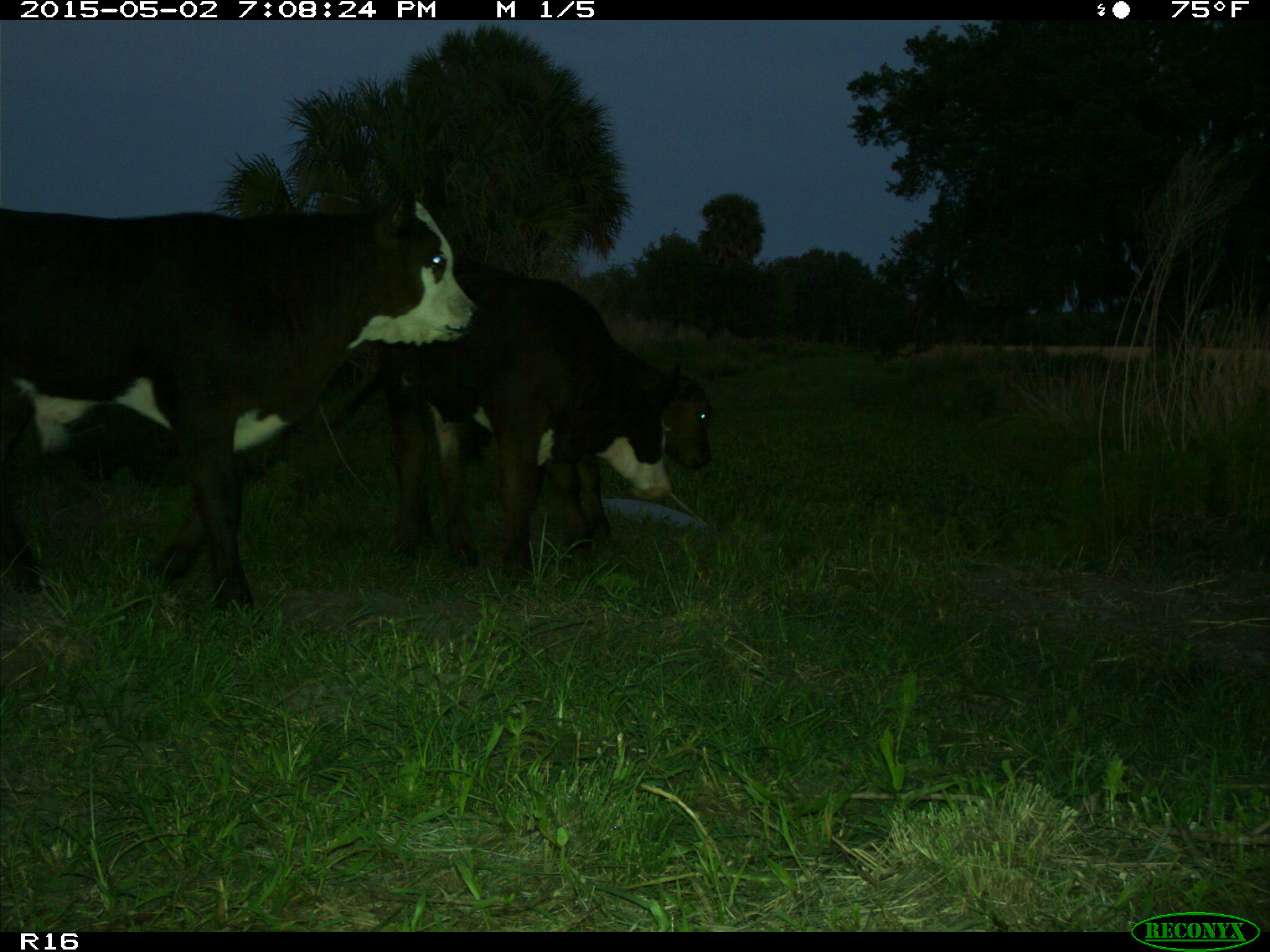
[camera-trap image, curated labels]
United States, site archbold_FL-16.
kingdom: Animalia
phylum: Chordata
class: Mammalia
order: Artiodactyla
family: Bovidae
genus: Bos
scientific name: Bos taurus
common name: domestic cow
Bos taurus (domestic cow).